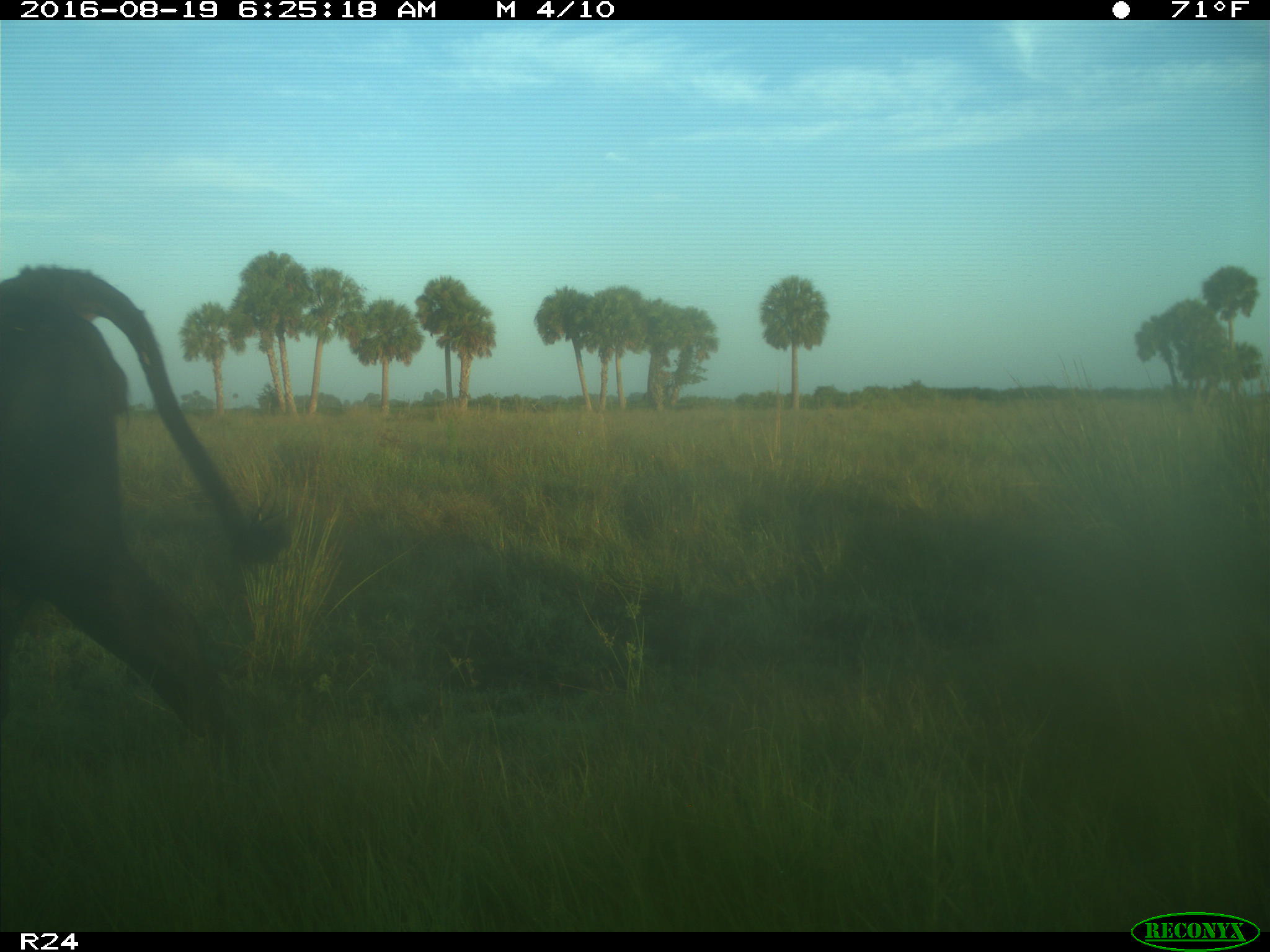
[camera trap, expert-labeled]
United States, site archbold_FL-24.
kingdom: Animalia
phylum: Chordata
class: Mammalia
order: Artiodactyla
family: Bovidae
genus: Bos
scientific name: Bos taurus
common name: domestic cow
Bos taurus (domestic cow).